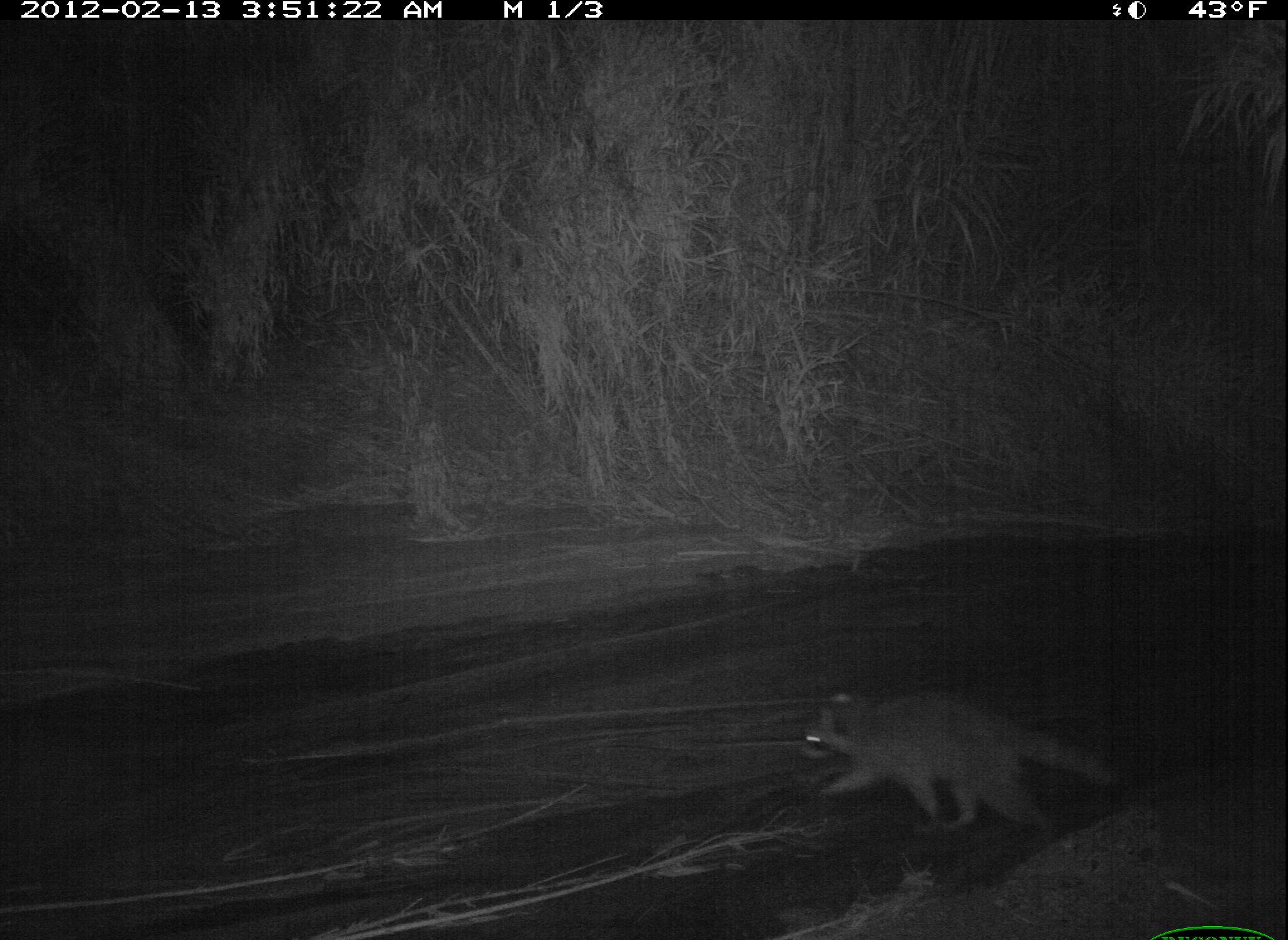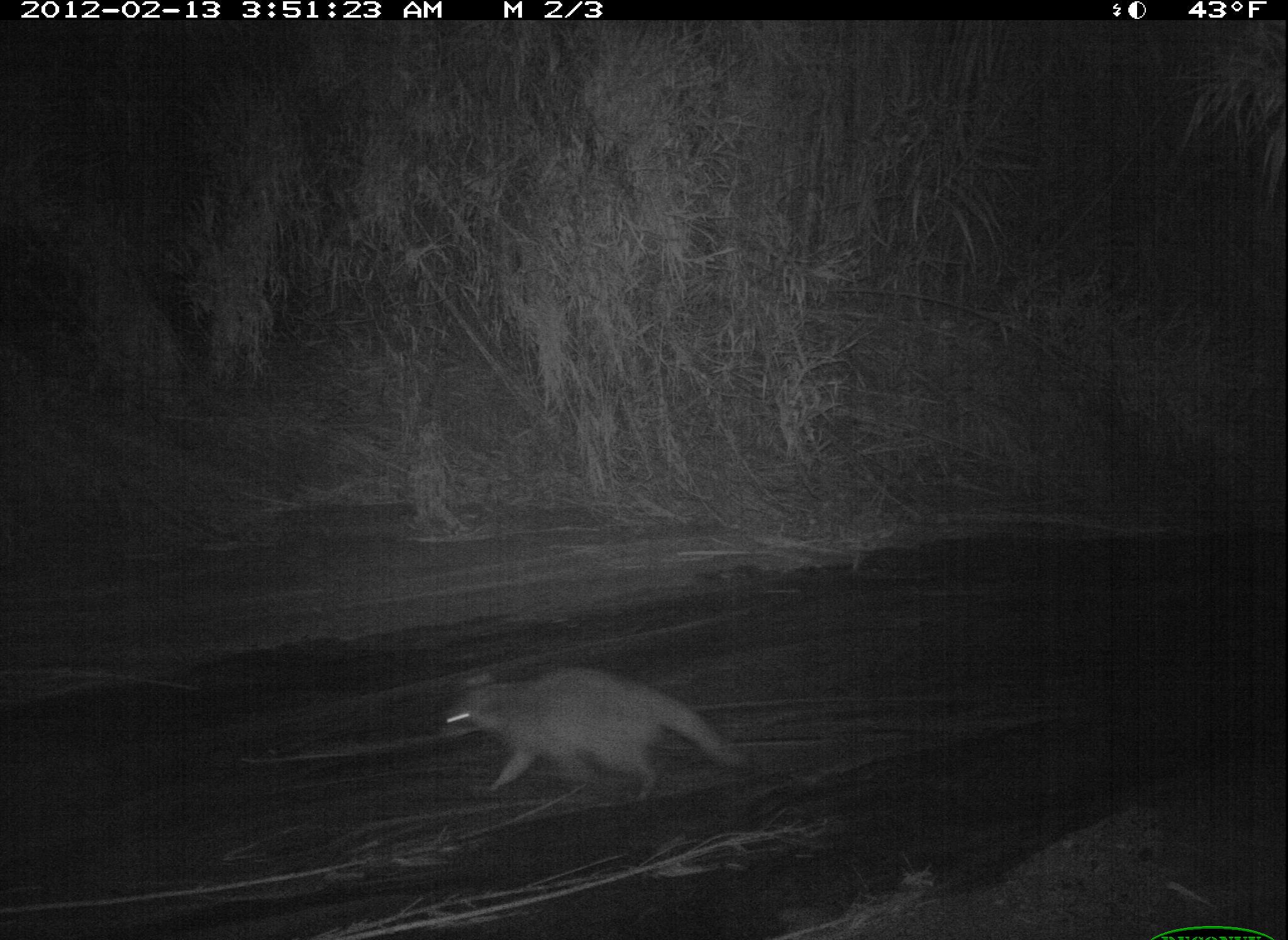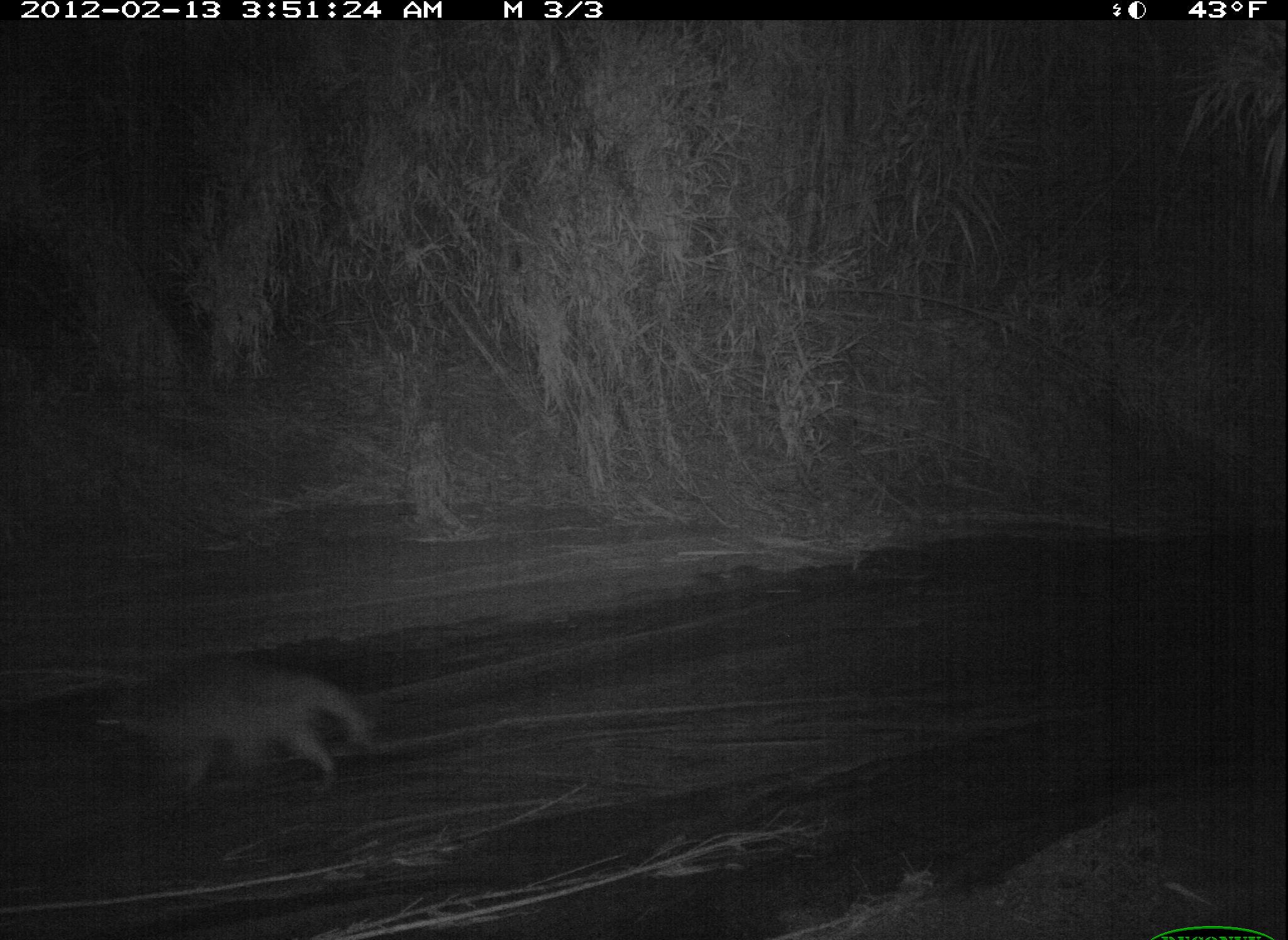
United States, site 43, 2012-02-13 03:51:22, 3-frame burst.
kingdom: Animalia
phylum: Chordata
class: Mammalia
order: Carnivora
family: Procyonidae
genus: Procyon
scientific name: Procyon lotor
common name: raccoon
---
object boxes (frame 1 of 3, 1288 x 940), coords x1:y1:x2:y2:
raccoon: 784:665:1151:852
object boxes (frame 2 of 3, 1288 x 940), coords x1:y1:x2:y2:
raccoon: 436:652:752:839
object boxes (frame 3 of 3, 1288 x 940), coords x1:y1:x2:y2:
raccoon: 69:659:419:810